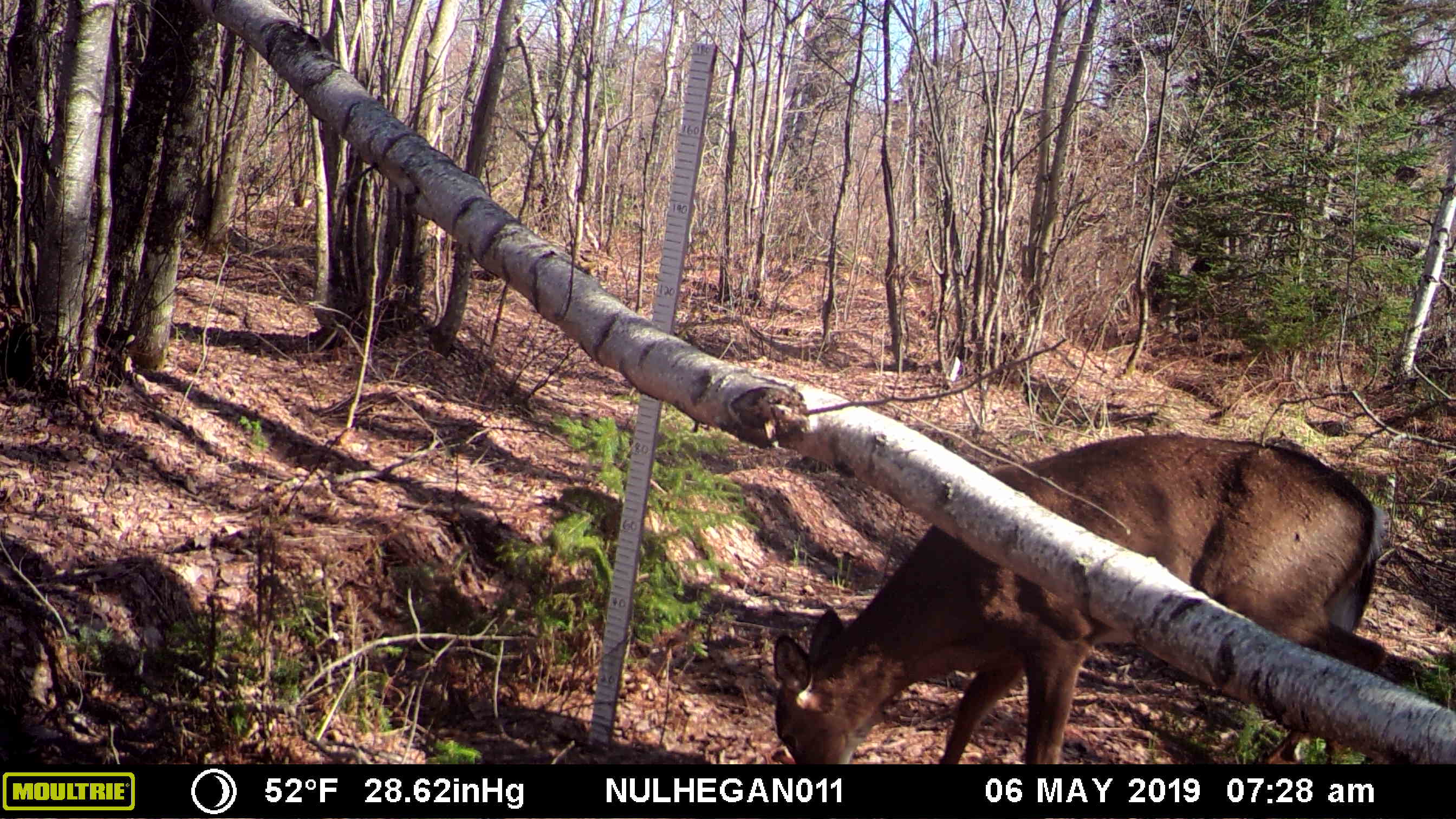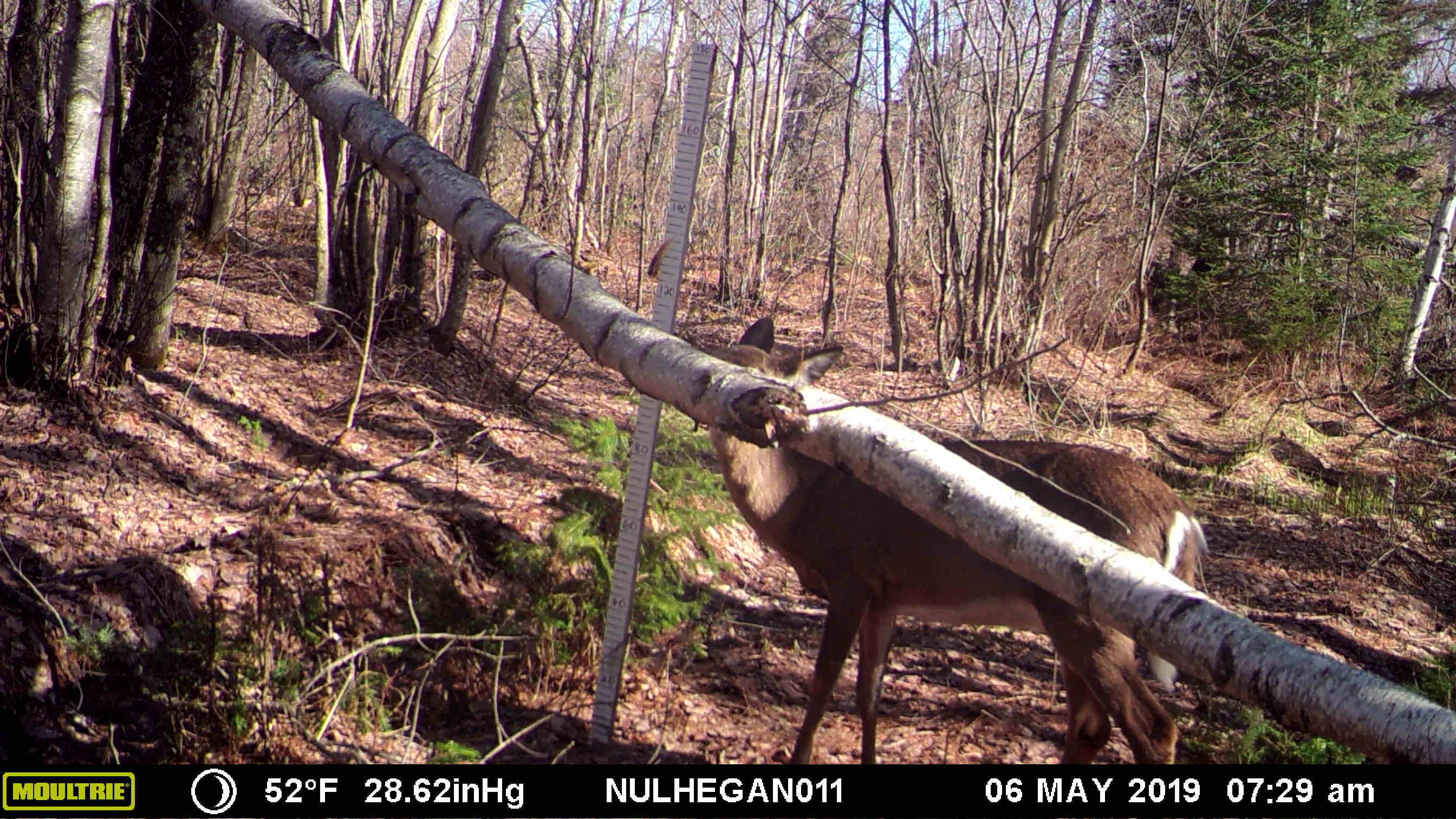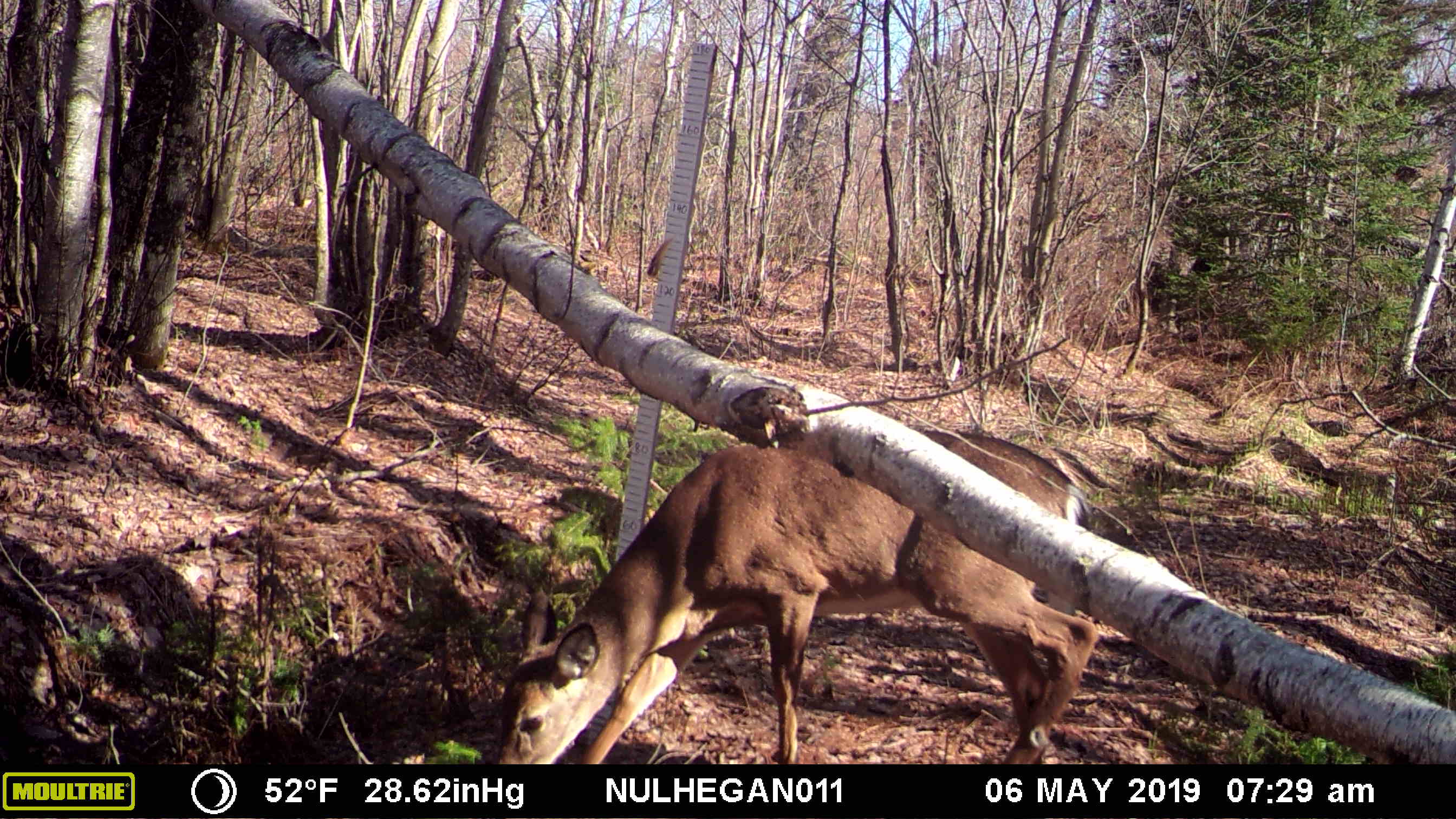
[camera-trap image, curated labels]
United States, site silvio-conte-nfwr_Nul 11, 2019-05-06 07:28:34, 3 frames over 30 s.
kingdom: Animalia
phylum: Chordata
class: Mammalia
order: Artiodactyla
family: Cervidae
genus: Odocoileus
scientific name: Odocoileus virginianus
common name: white-tailed deer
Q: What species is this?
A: White-tailed deer (Odocoileus virginianus).